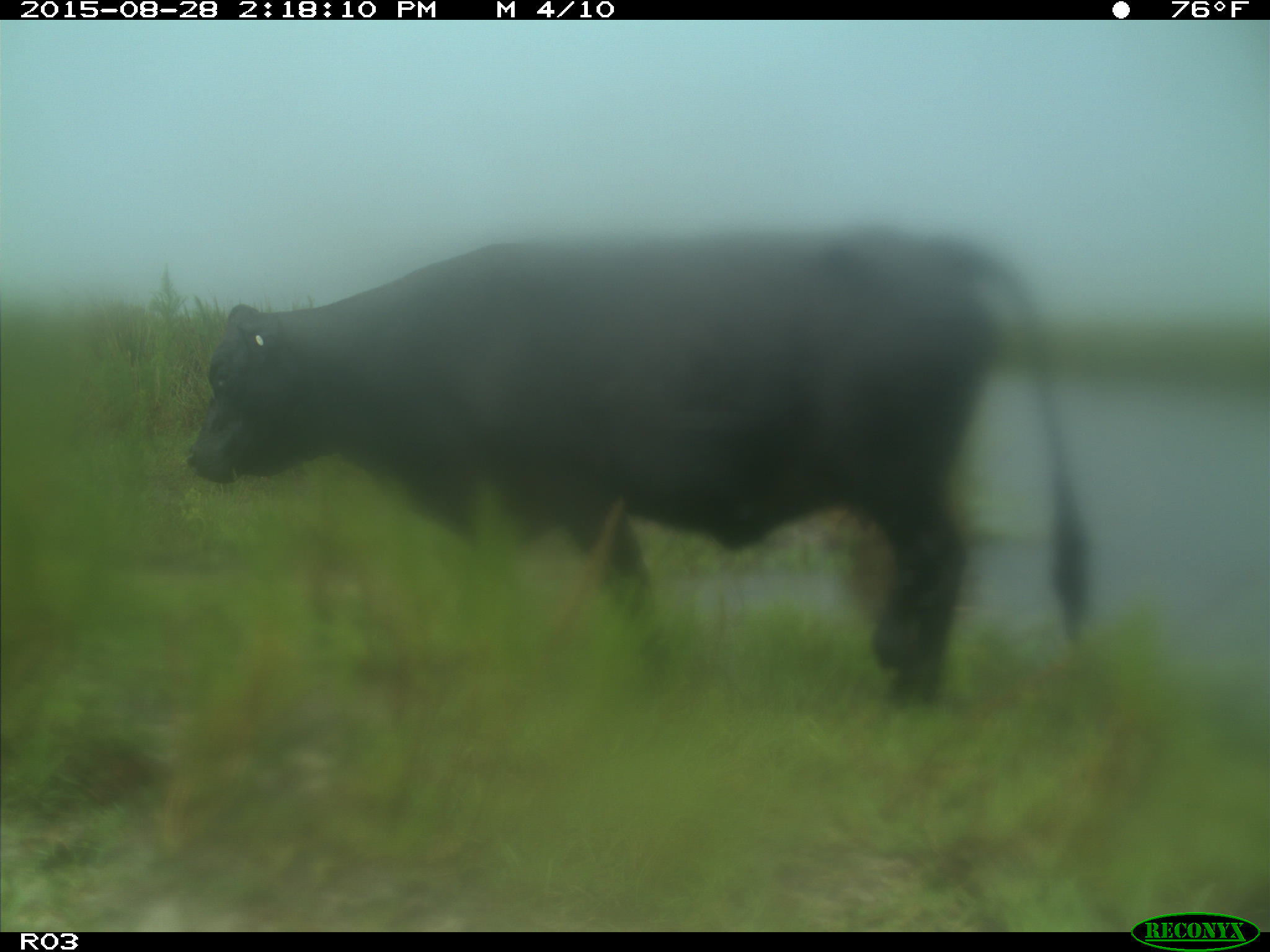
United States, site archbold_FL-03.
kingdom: Animalia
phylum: Chordata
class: Mammalia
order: Artiodactyla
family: Bovidae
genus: Bos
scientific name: Bos taurus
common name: domestic cow